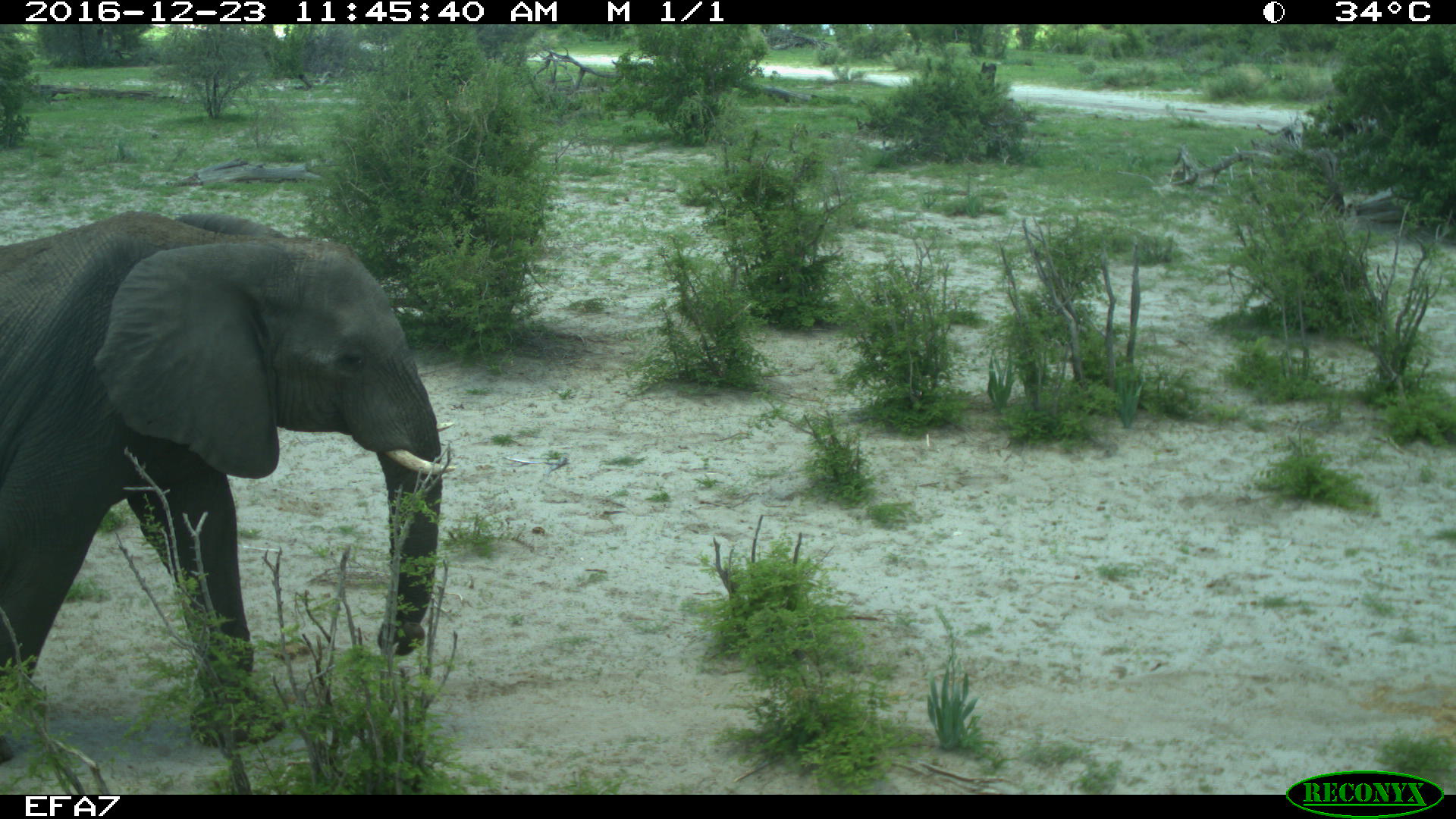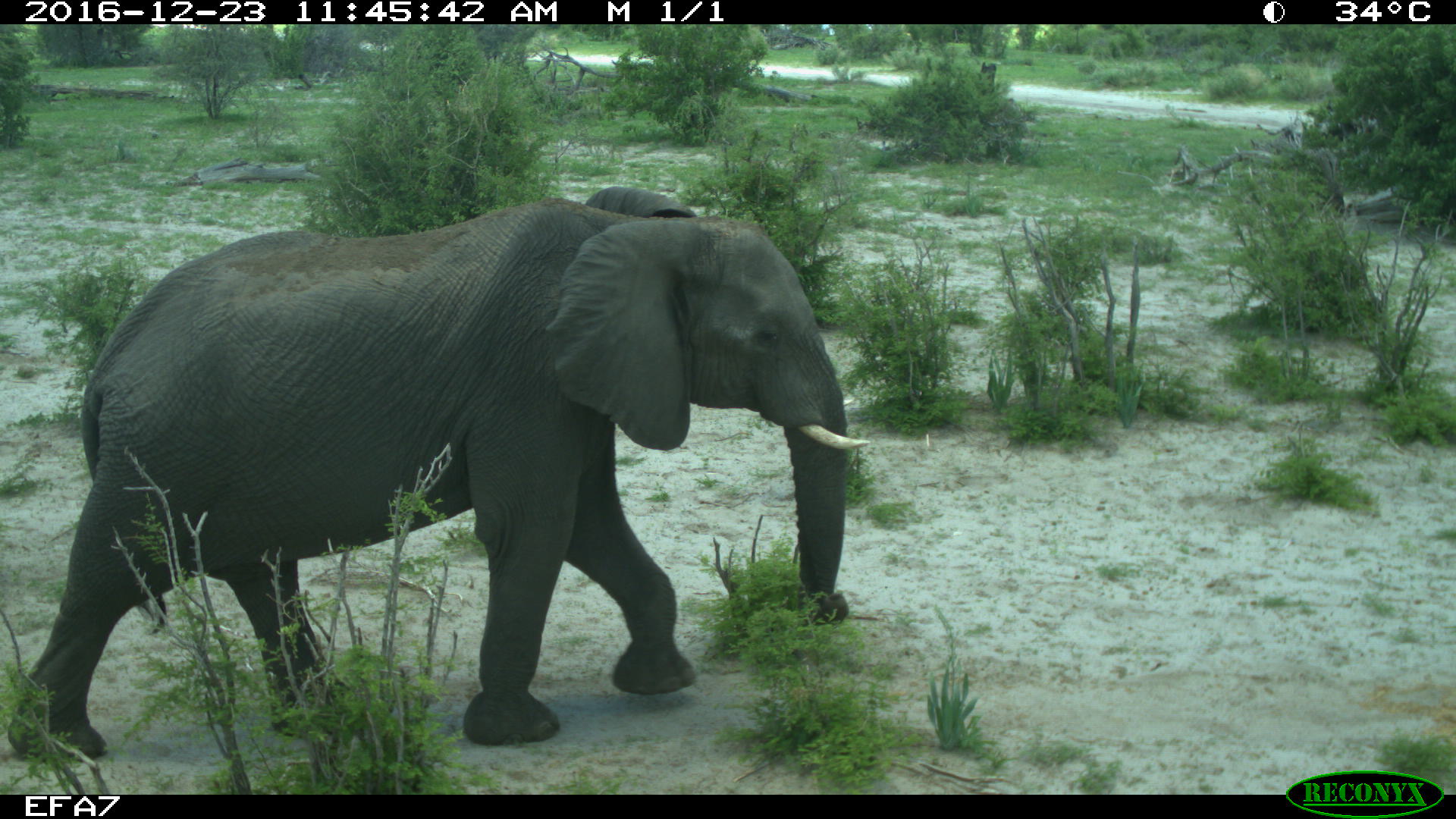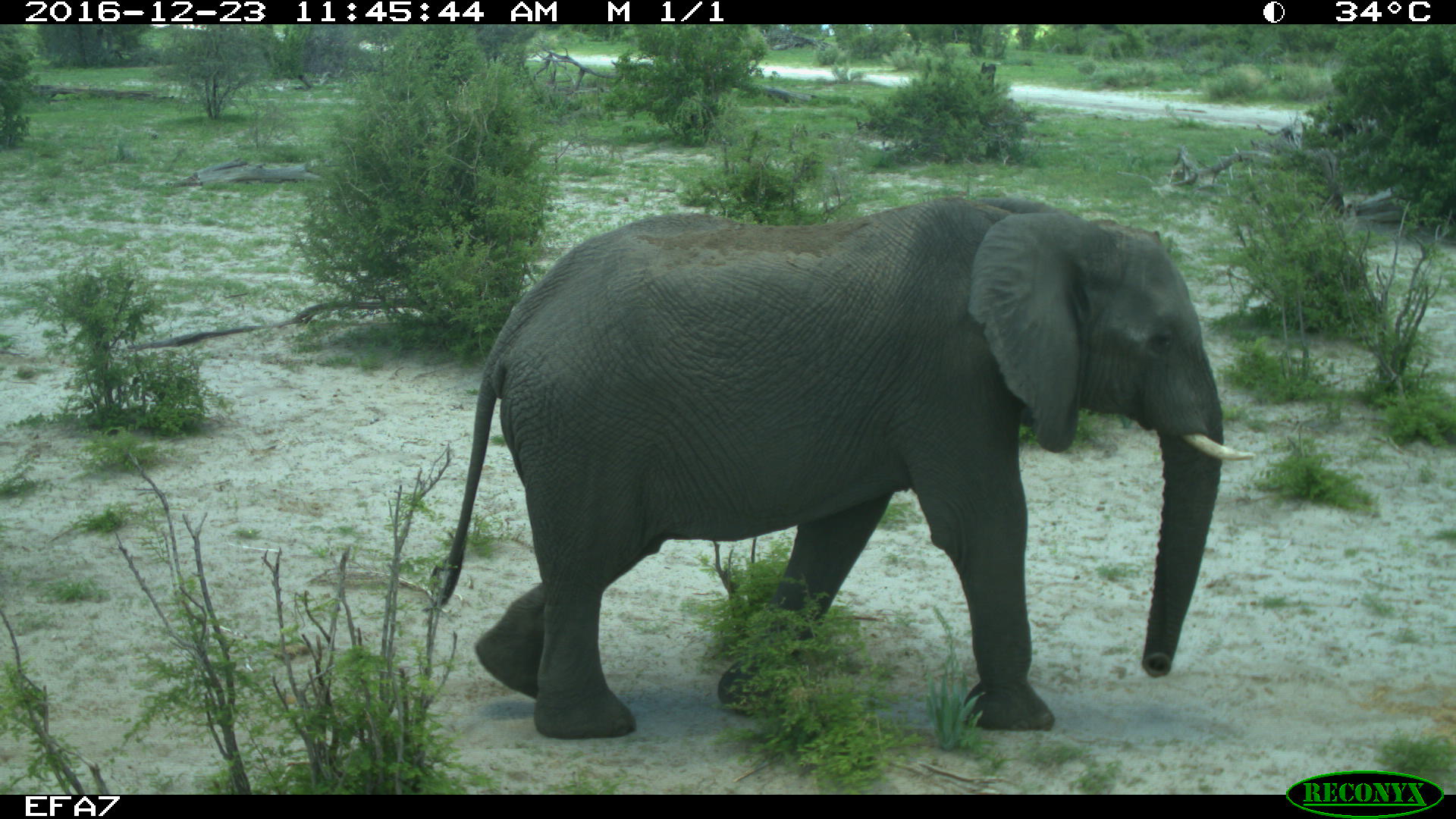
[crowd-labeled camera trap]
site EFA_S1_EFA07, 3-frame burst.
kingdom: Animalia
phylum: Chordata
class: Mammalia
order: Proboscidea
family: Elephantidae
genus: Loxodonta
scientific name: Loxodonta africana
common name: african bush elephant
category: elephant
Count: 1.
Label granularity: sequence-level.